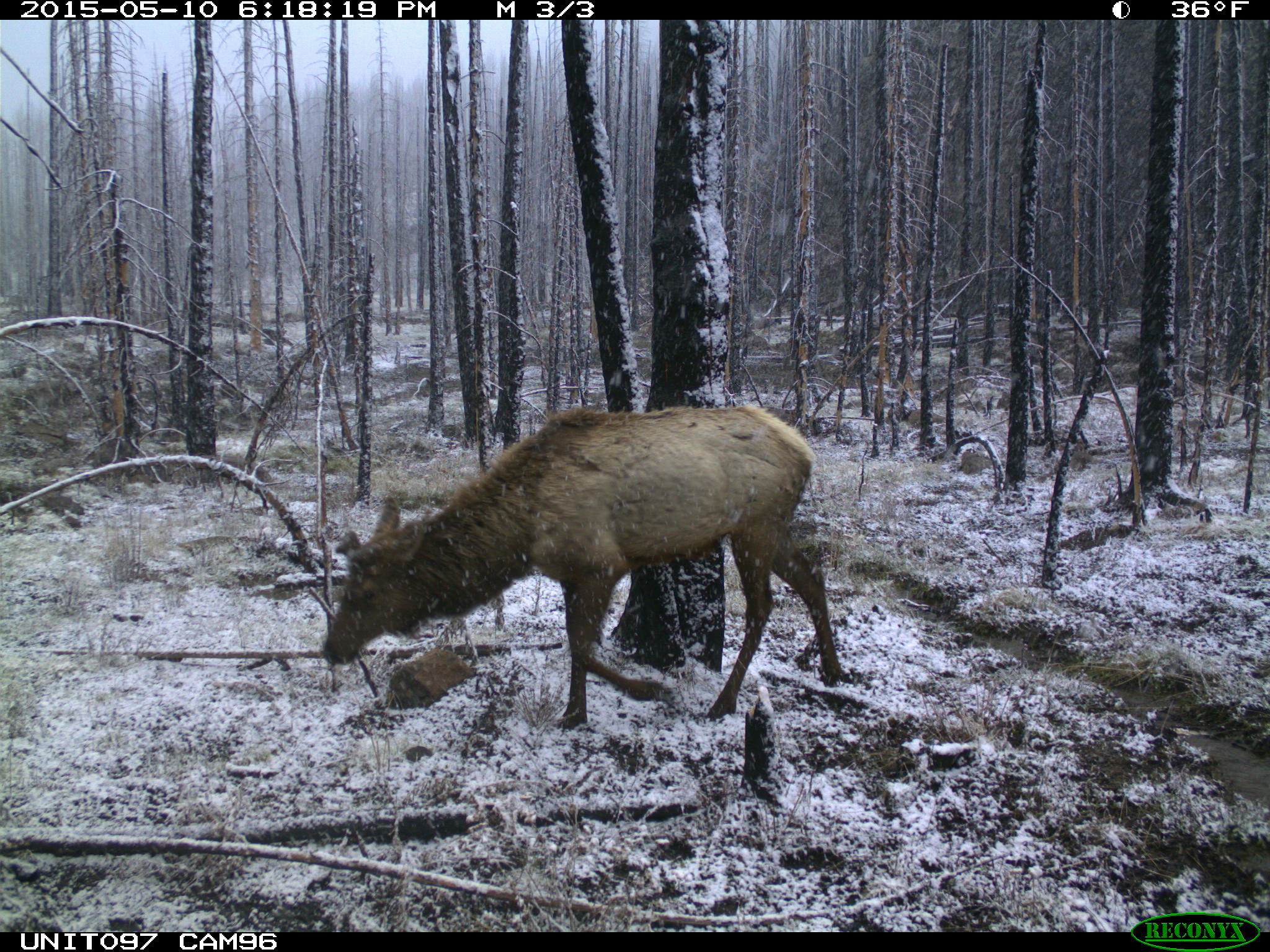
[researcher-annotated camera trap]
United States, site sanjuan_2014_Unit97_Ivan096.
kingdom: Animalia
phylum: Chordata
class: Mammalia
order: Artiodactyla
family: Cervidae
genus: Cervus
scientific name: Cervus elaphus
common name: red deer